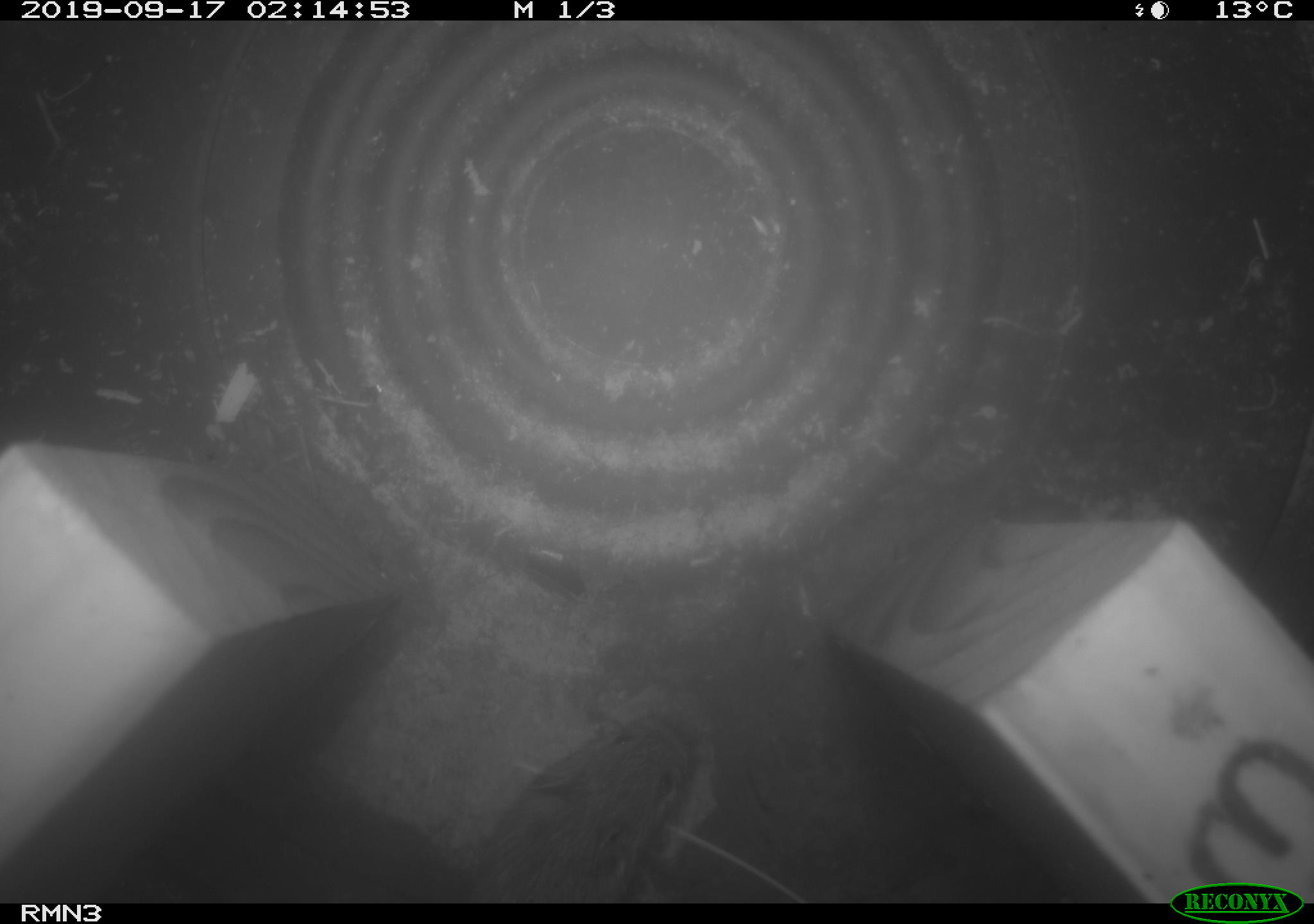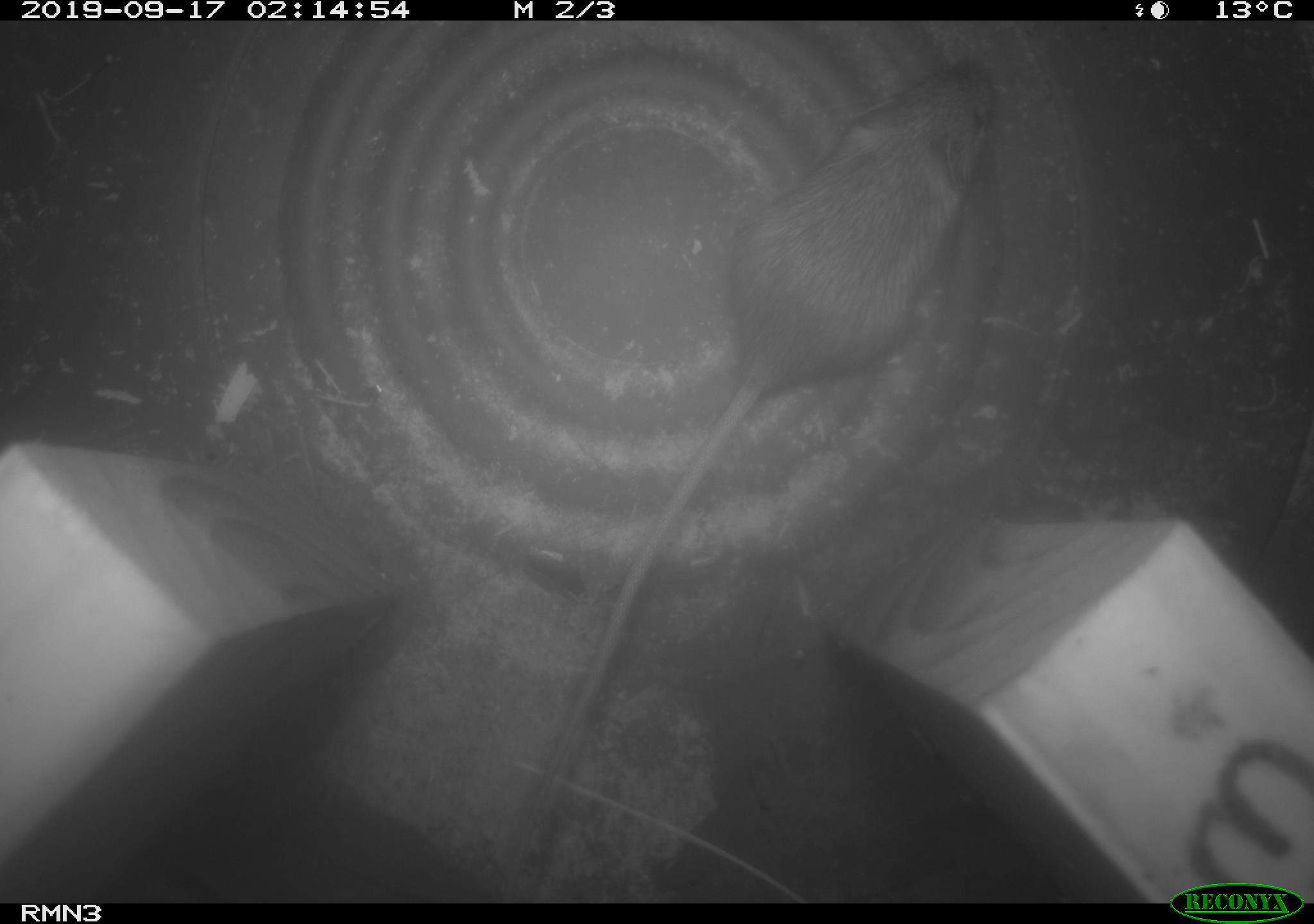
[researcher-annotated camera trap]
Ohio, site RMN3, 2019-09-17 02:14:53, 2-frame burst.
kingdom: Animalia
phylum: Chordata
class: Mammalia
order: Rodentia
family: Zapodidae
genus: Napaeozapus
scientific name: Napaeozapus insignis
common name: woodland jumping mouse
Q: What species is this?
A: Woodland jumping mouse (Napaeozapus insignis).